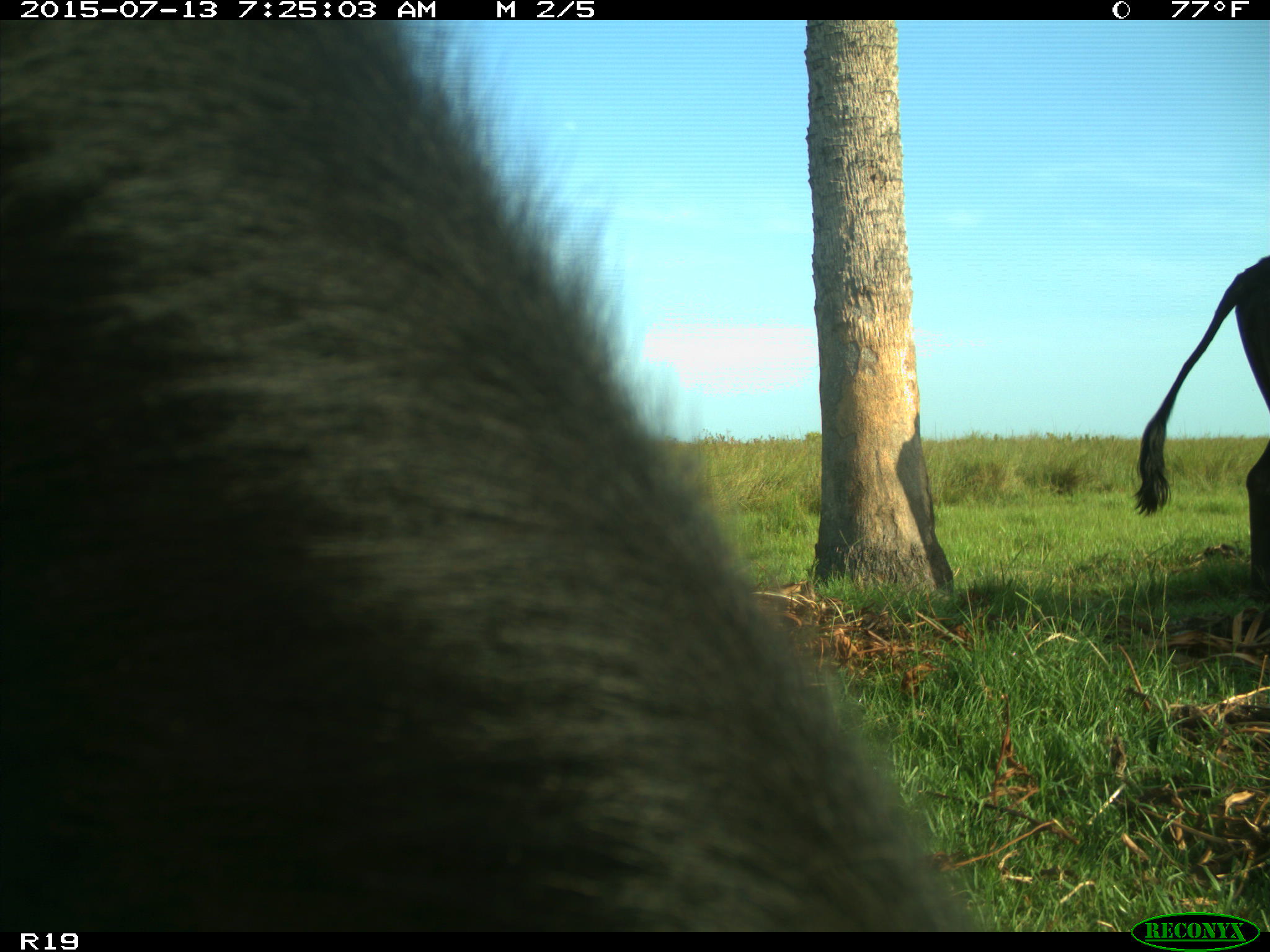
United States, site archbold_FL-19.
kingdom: Animalia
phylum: Chordata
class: Mammalia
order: Artiodactyla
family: Bovidae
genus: Bos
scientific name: Bos taurus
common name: domestic cow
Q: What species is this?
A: Bos taurus (domestic cow).